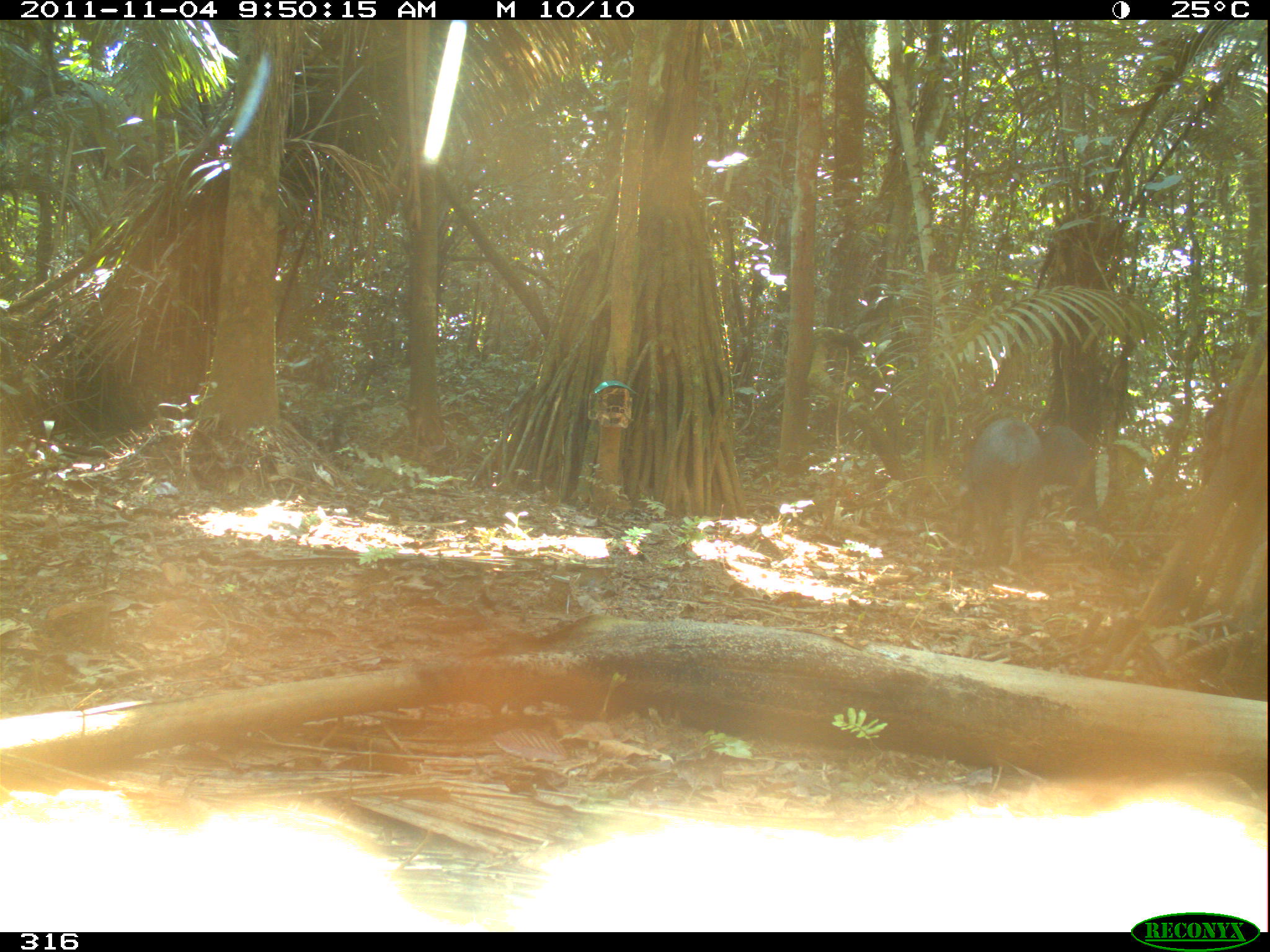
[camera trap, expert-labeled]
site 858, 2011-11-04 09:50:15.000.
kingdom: Animalia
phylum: Chordata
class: Mammalia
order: Artiodactyla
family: Tayassuidae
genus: Tayassu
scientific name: Tayassu pecari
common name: white-lipped peccary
Tayassu pecari (white-lipped peccary).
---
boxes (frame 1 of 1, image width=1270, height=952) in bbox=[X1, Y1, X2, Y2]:
tayassu pecari: bbox=[956, 417, 1046, 568]